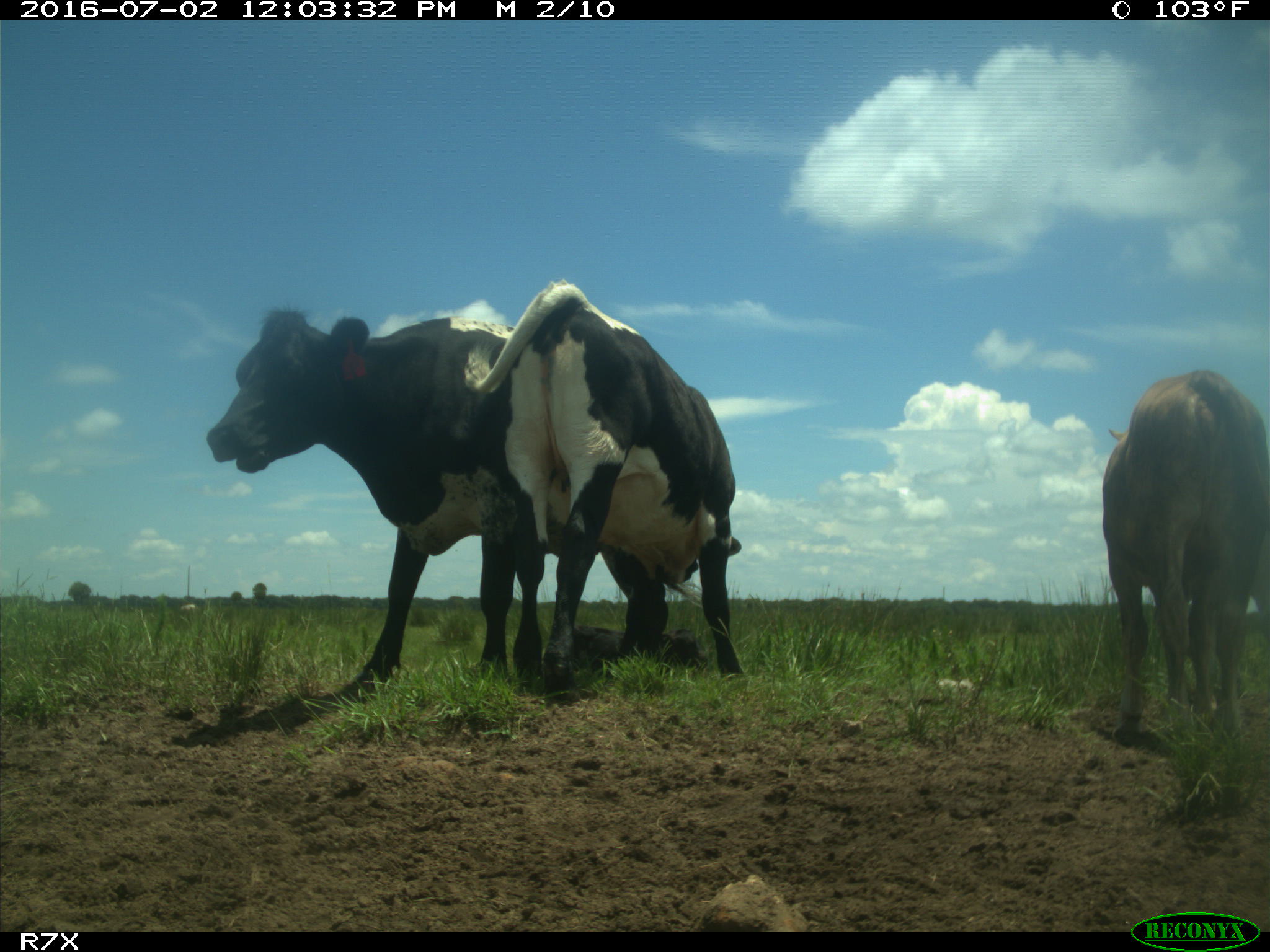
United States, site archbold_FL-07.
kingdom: Animalia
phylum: Chordata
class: Mammalia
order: Artiodactyla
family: Bovidae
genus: Bos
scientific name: Bos taurus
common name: domestic cow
Bos taurus (domestic cow).